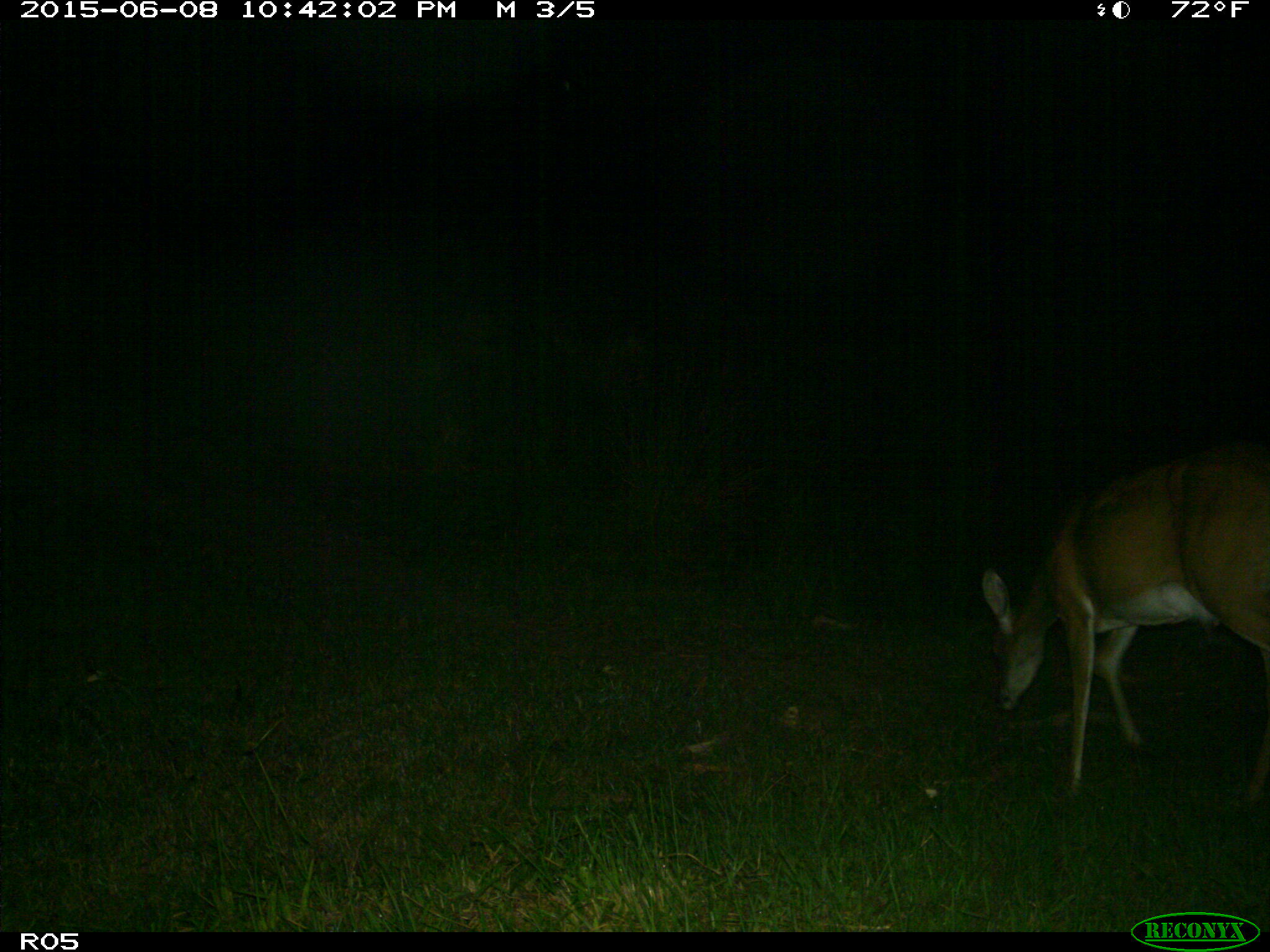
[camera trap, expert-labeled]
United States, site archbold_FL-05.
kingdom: Animalia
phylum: Chordata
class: Mammalia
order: Artiodactyla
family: Cervidae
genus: Odocoileus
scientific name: Odocoileus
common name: deer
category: unidentified deer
Unidentified deer (deer) (Odocoileus).